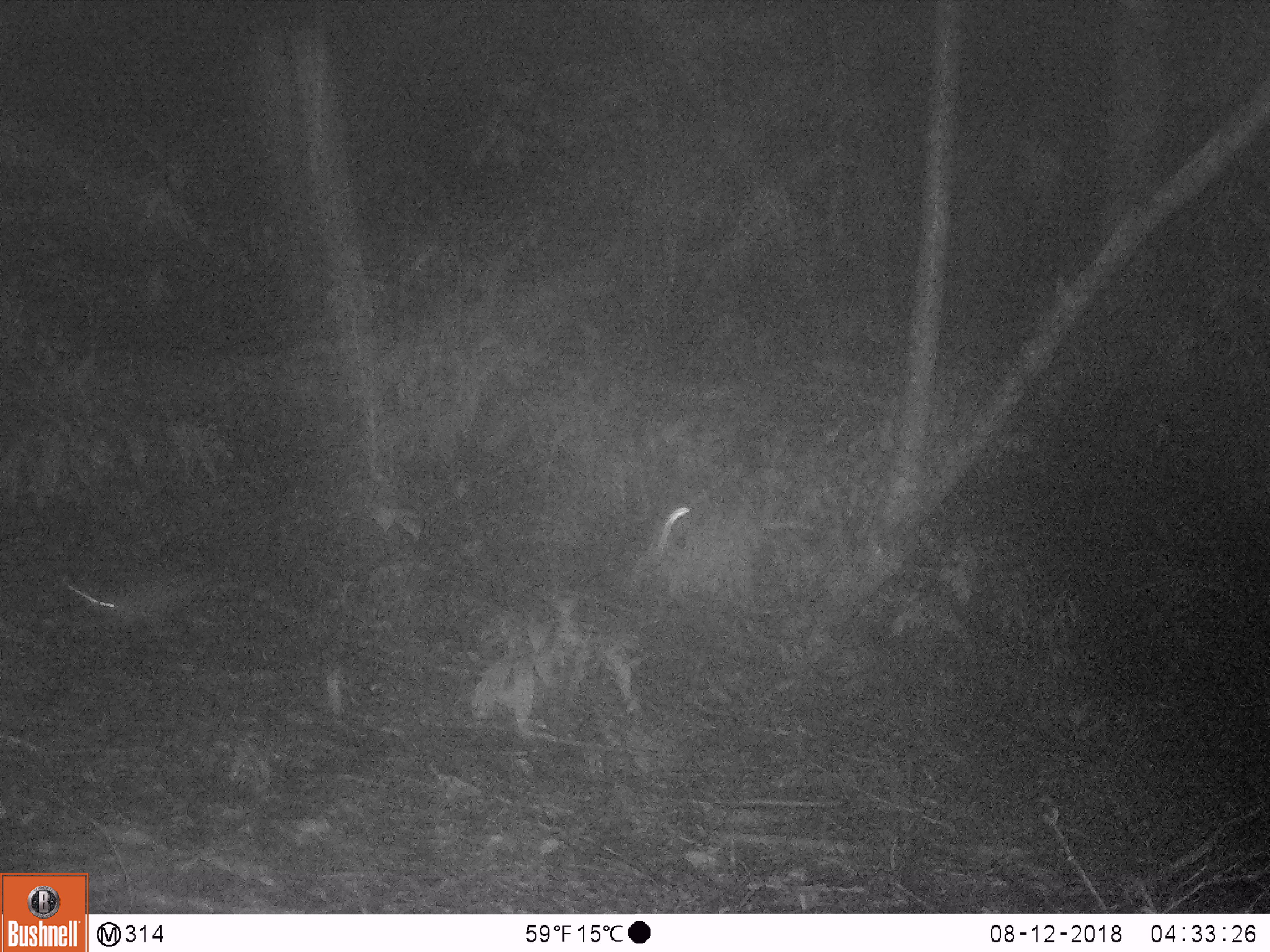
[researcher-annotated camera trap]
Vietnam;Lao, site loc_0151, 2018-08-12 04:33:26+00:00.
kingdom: Animalia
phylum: Chordata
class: Mammalia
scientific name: Mammalia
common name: mammal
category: unidentified small mammal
Unidentified small mammal (mammal) (Mammalia). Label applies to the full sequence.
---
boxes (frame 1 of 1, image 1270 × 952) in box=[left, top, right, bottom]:
unidentified small mammal: box=[65, 565, 298, 650]